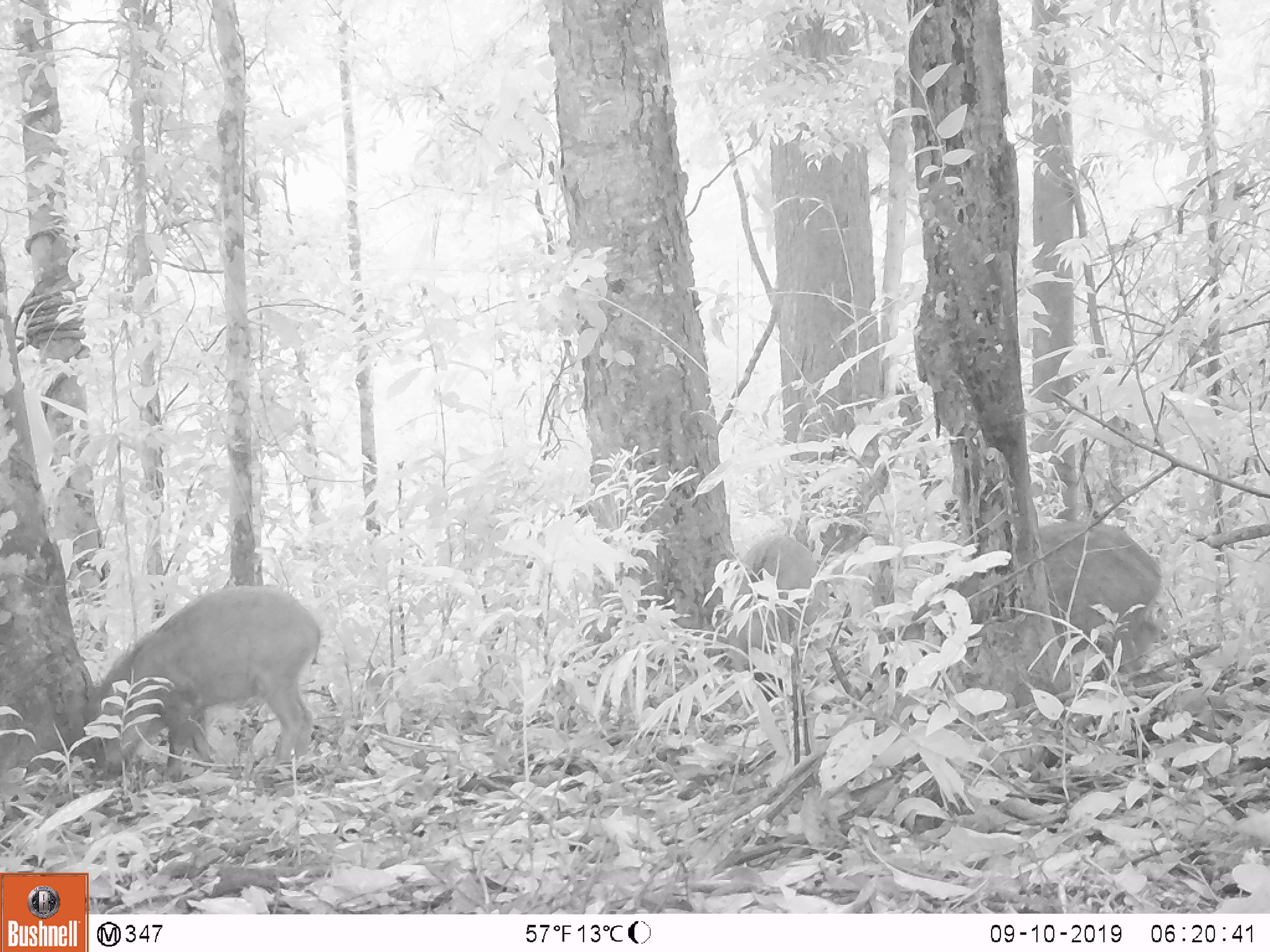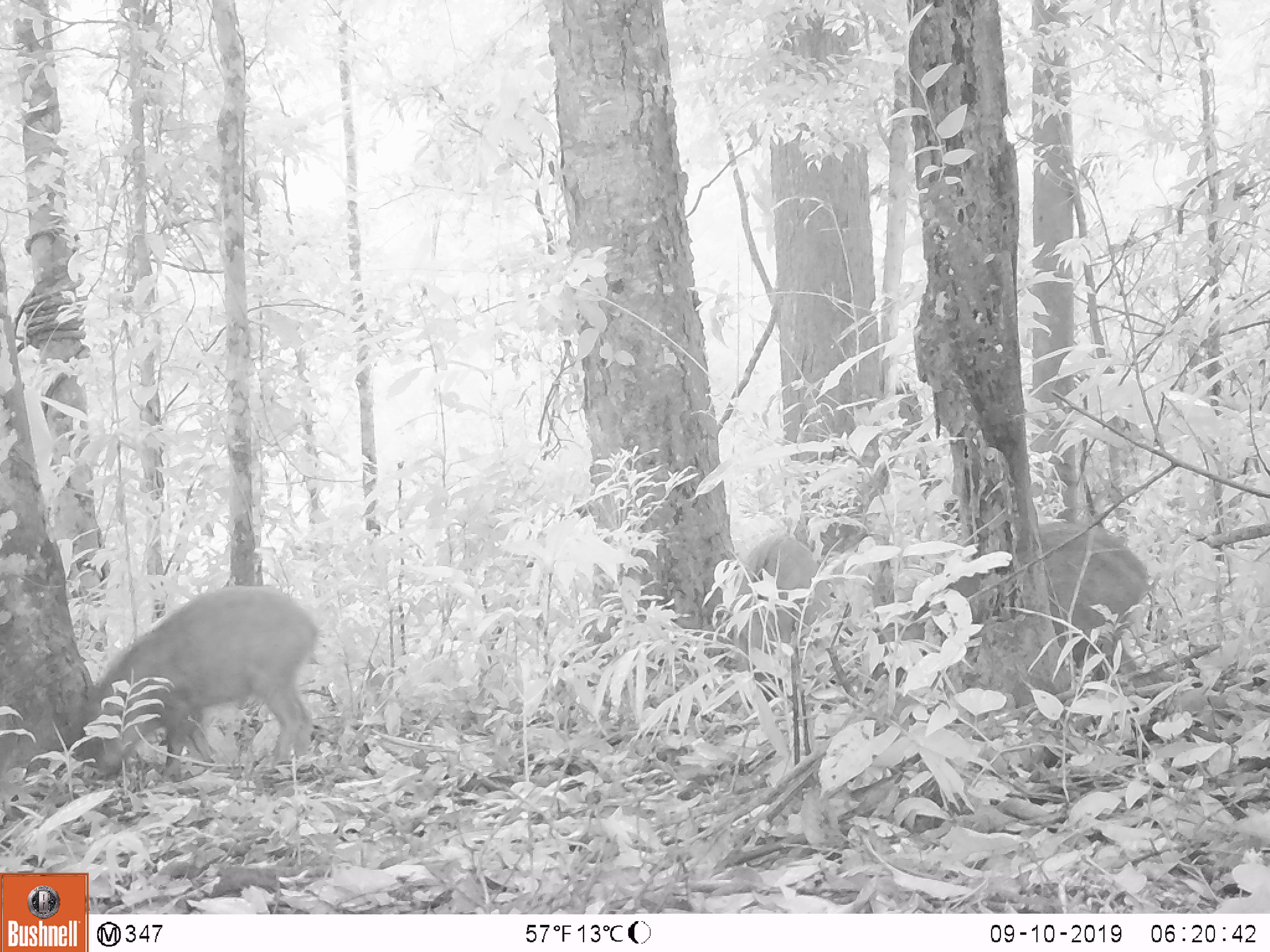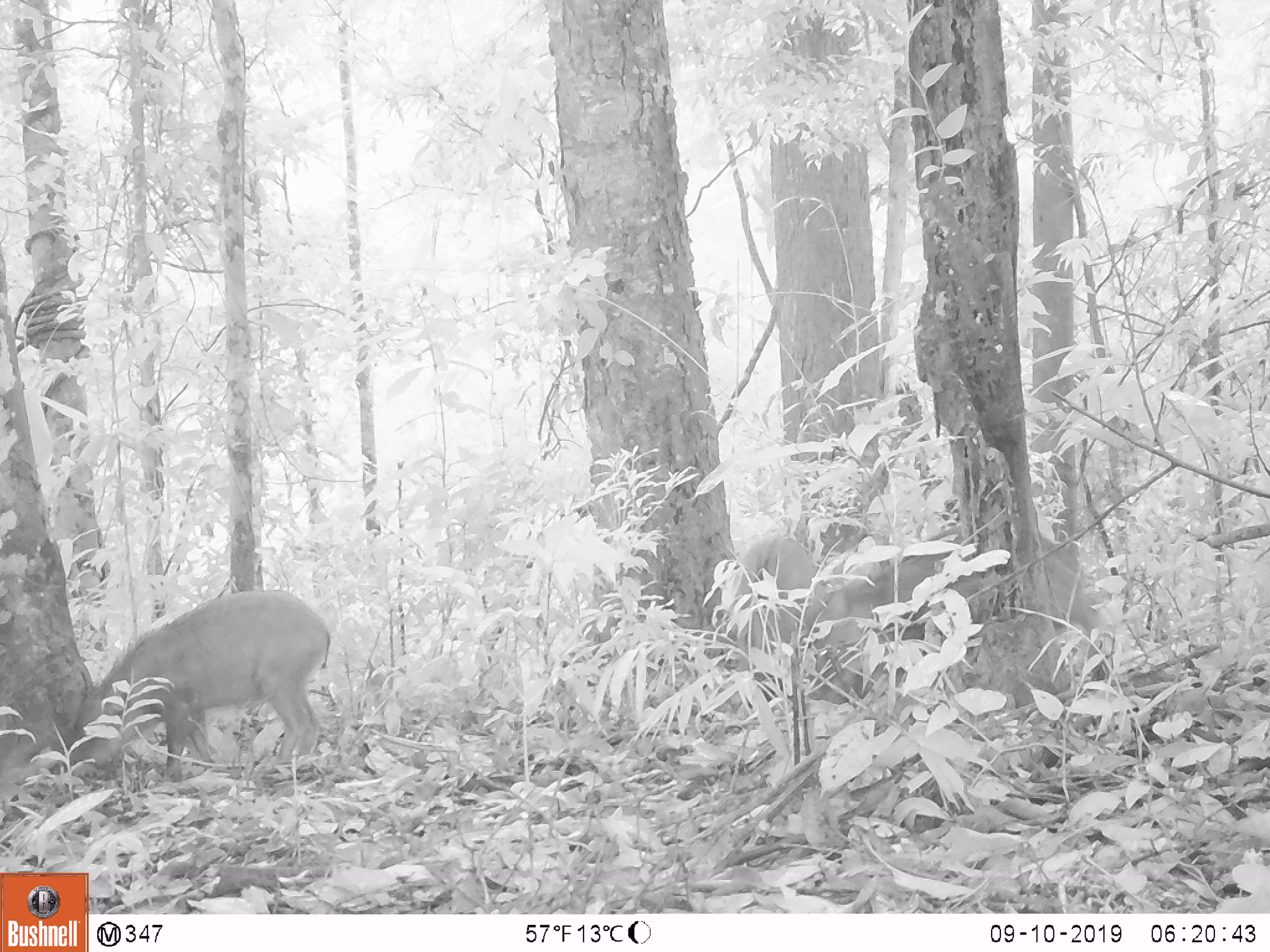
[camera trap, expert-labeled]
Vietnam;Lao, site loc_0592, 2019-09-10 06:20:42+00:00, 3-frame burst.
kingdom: Animalia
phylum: Chordata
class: Mammalia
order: Artiodactyla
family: Suidae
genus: Sus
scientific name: Sus scrofa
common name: eurasian wild pig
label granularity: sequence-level